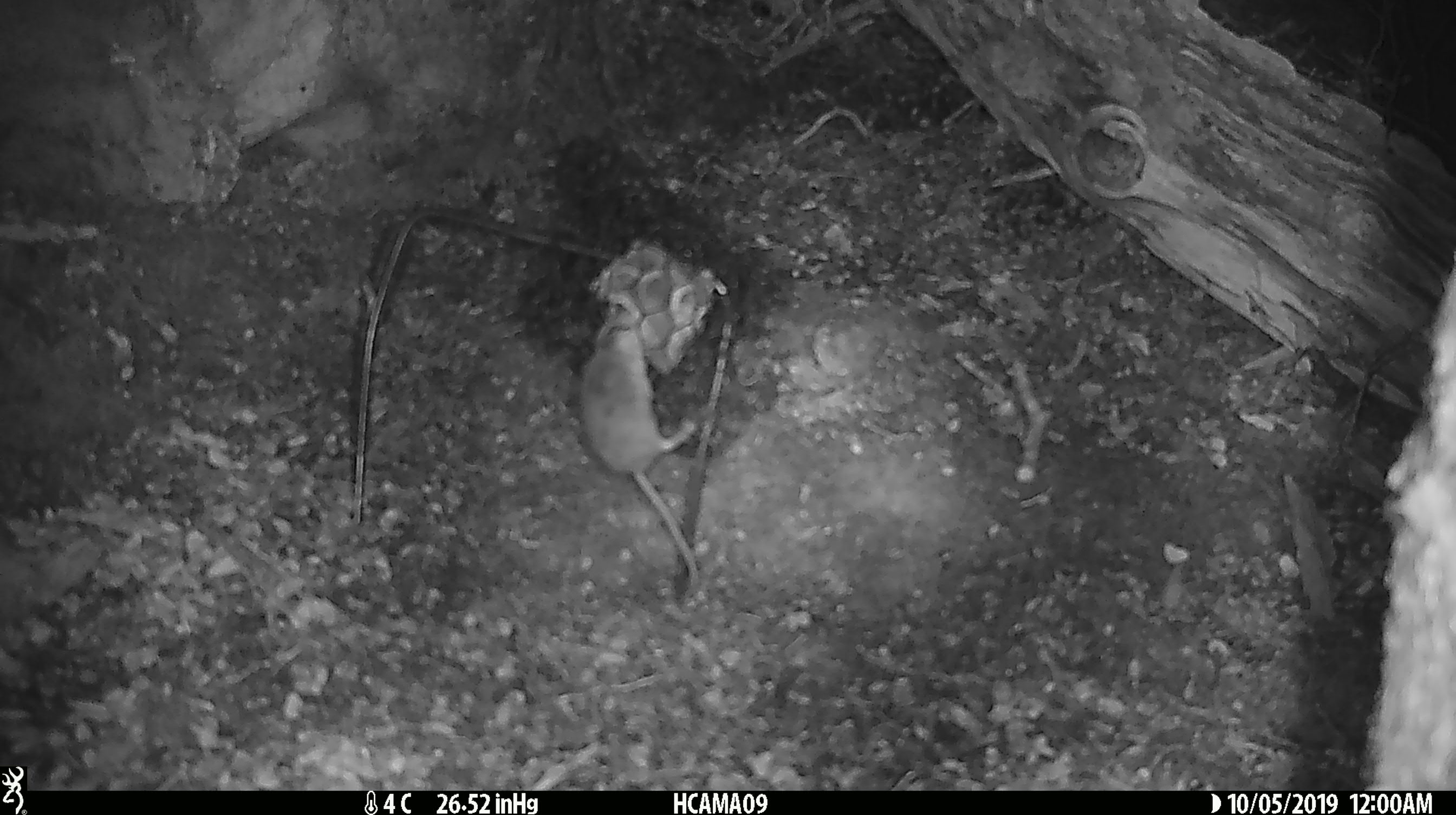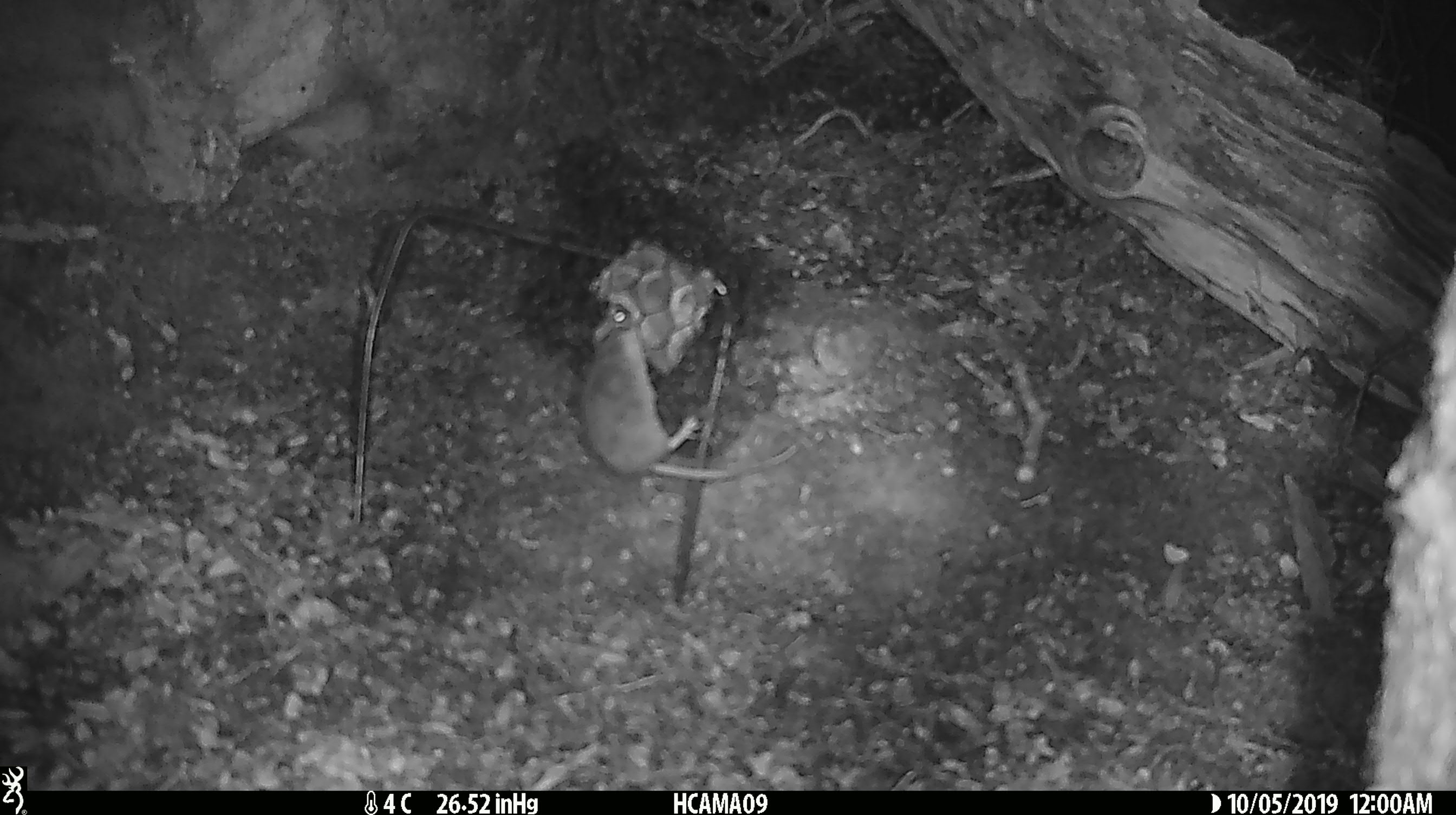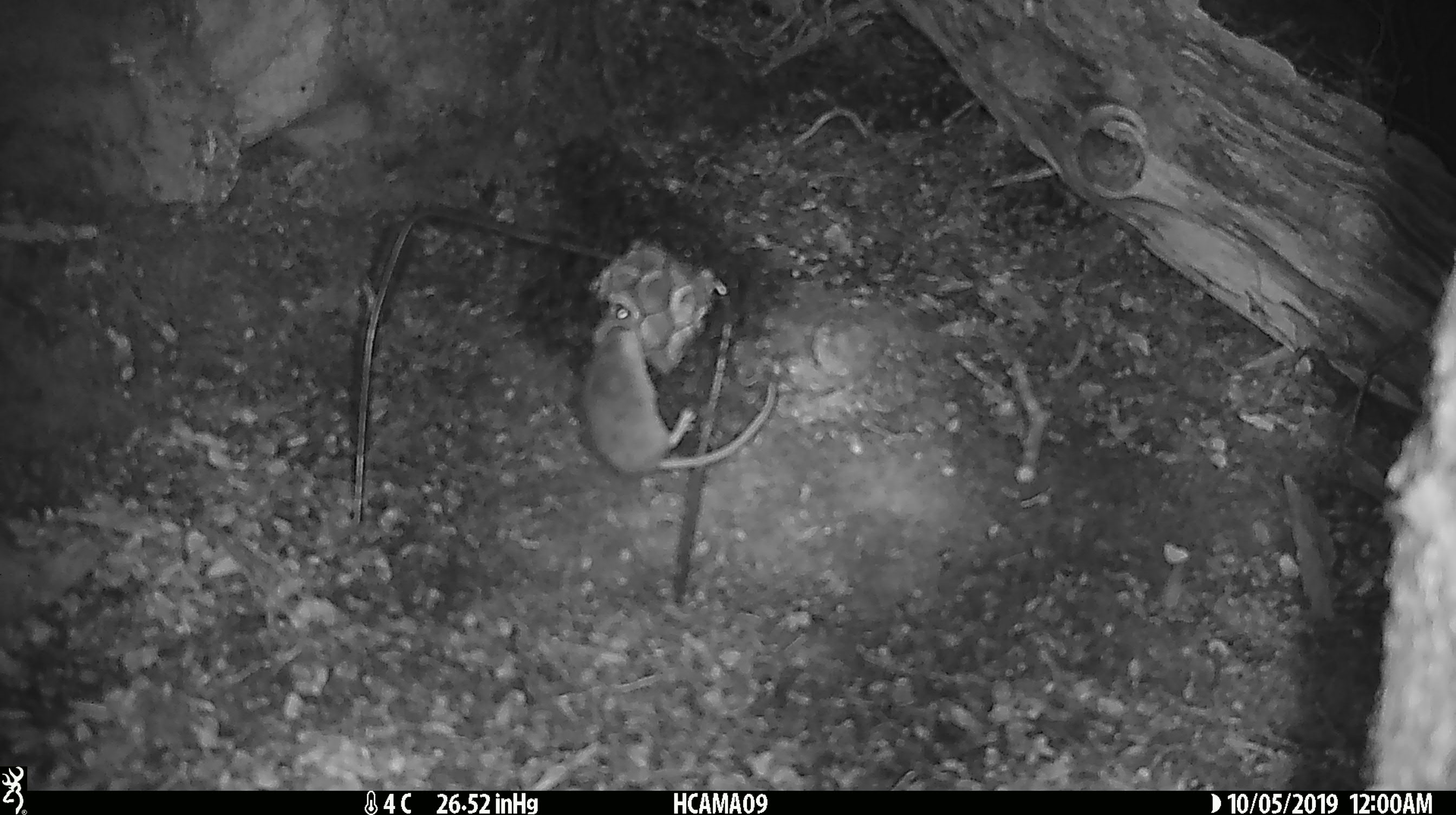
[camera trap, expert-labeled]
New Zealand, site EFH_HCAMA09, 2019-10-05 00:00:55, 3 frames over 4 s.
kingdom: Animalia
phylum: Chordata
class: Mammalia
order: Rodentia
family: Muridae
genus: Mus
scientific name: Mus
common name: mouse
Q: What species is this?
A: Mouse (Mus).